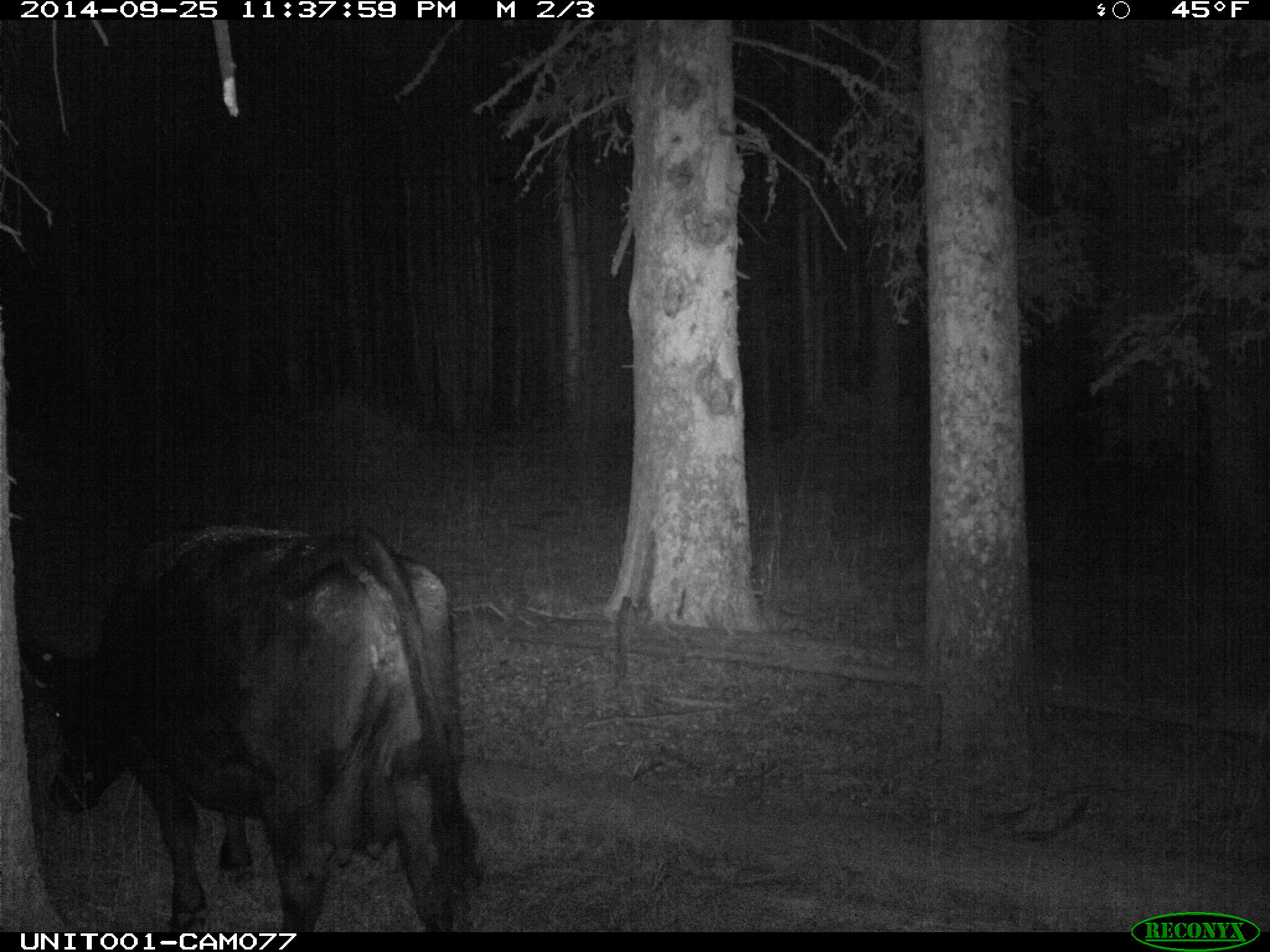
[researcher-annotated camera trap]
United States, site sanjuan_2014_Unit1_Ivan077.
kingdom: Animalia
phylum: Chordata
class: Mammalia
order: Artiodactyla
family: Bovidae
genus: Bos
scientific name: Bos taurus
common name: domestic cow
Bos taurus (domestic cow).